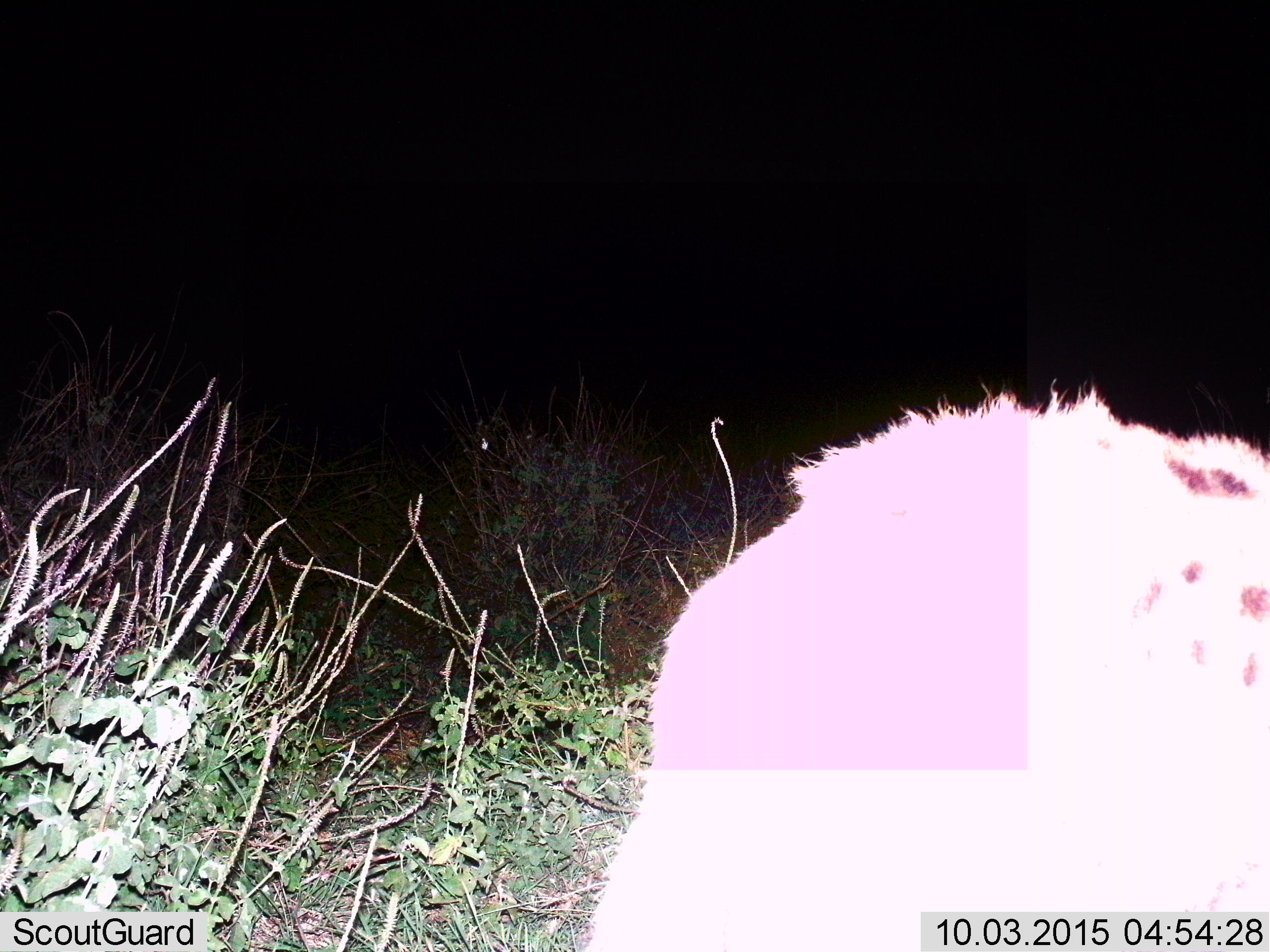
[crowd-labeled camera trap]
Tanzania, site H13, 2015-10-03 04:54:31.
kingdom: Animalia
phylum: Chordata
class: Mammalia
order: Carnivora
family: Hyaenidae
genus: Crocuta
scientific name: Crocuta crocuta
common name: spotted hyena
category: hyenaspotted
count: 1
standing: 67%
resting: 0%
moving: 33%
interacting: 0%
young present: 0%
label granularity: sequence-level